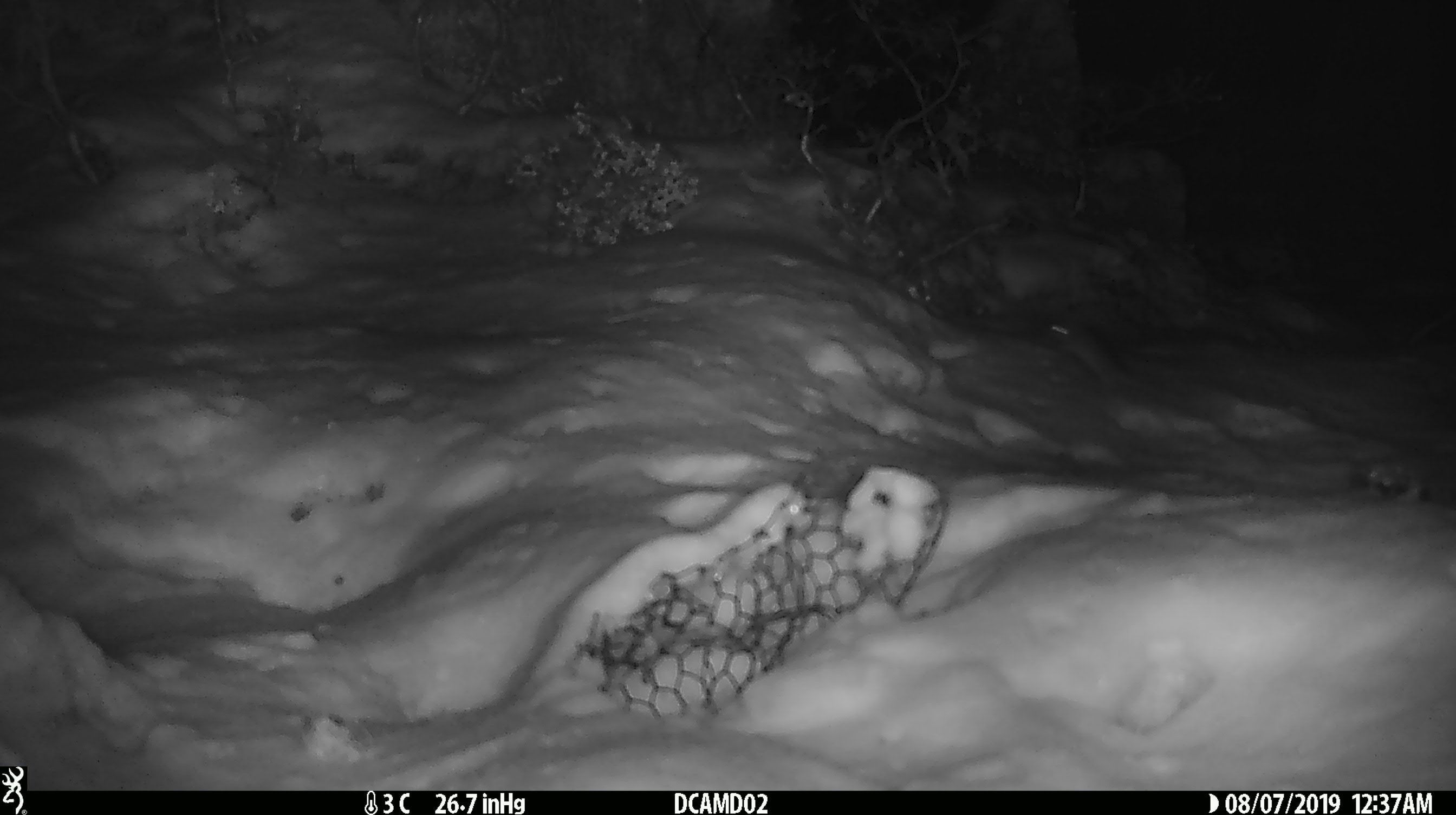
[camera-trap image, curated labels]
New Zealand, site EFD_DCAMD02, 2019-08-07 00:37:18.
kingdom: Animalia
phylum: Chordata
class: Mammalia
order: Rodentia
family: Muridae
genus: Mus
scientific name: Mus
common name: mouse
Mouse (Mus).